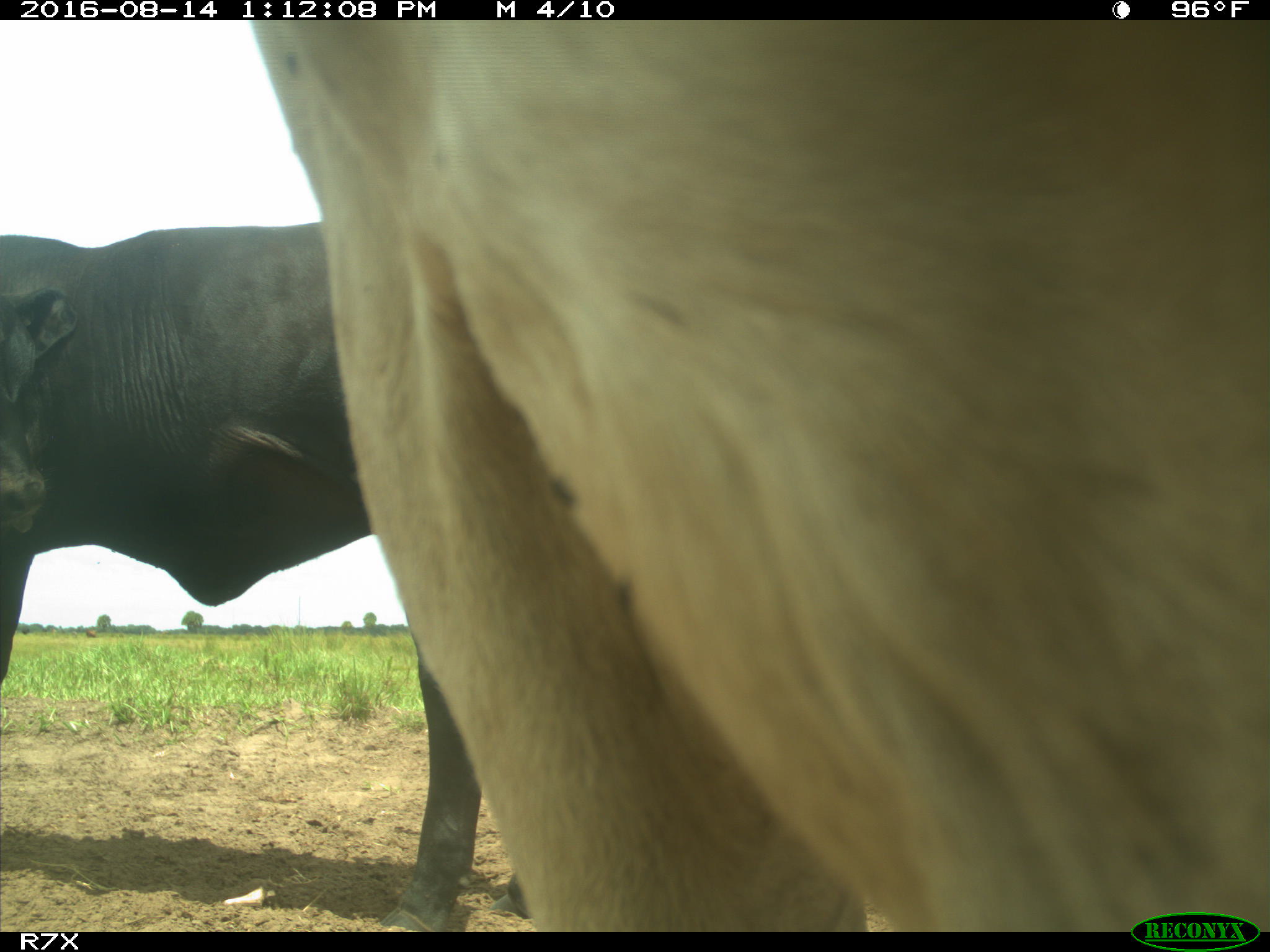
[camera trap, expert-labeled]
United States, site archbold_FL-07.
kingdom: Animalia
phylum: Chordata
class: Mammalia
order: Artiodactyla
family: Bovidae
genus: Bos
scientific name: Bos taurus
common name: domestic cow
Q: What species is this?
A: Bos taurus (domestic cow).